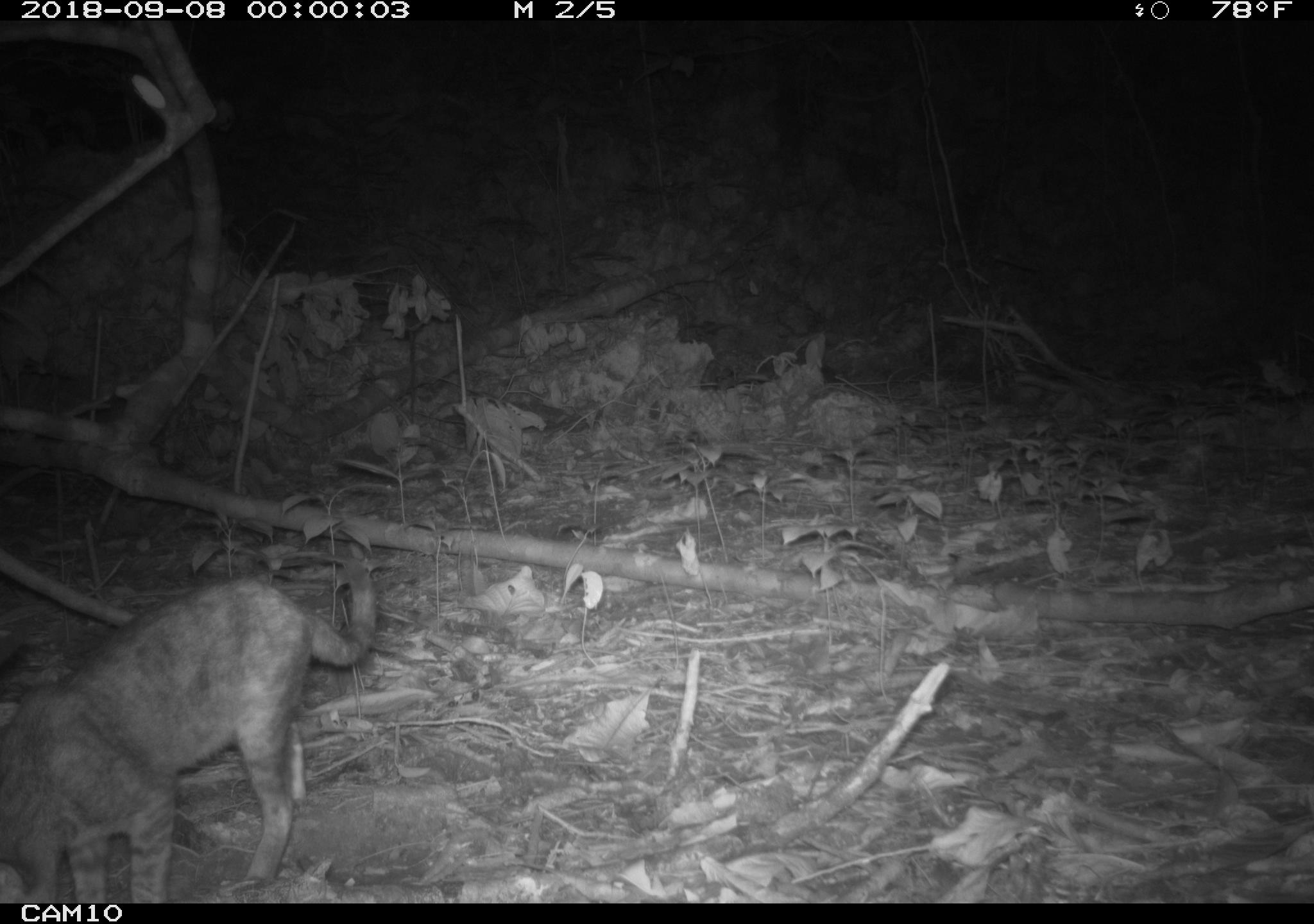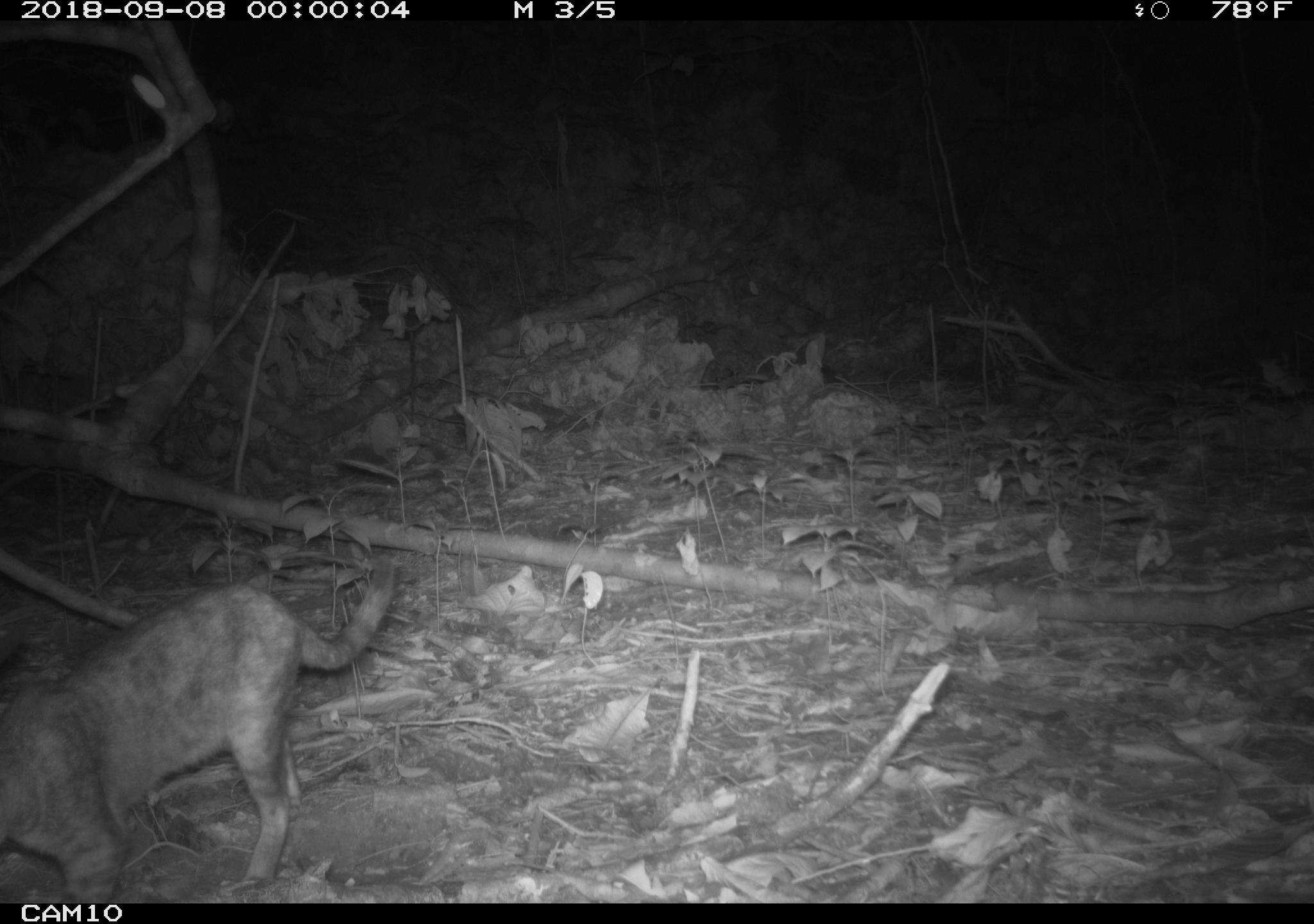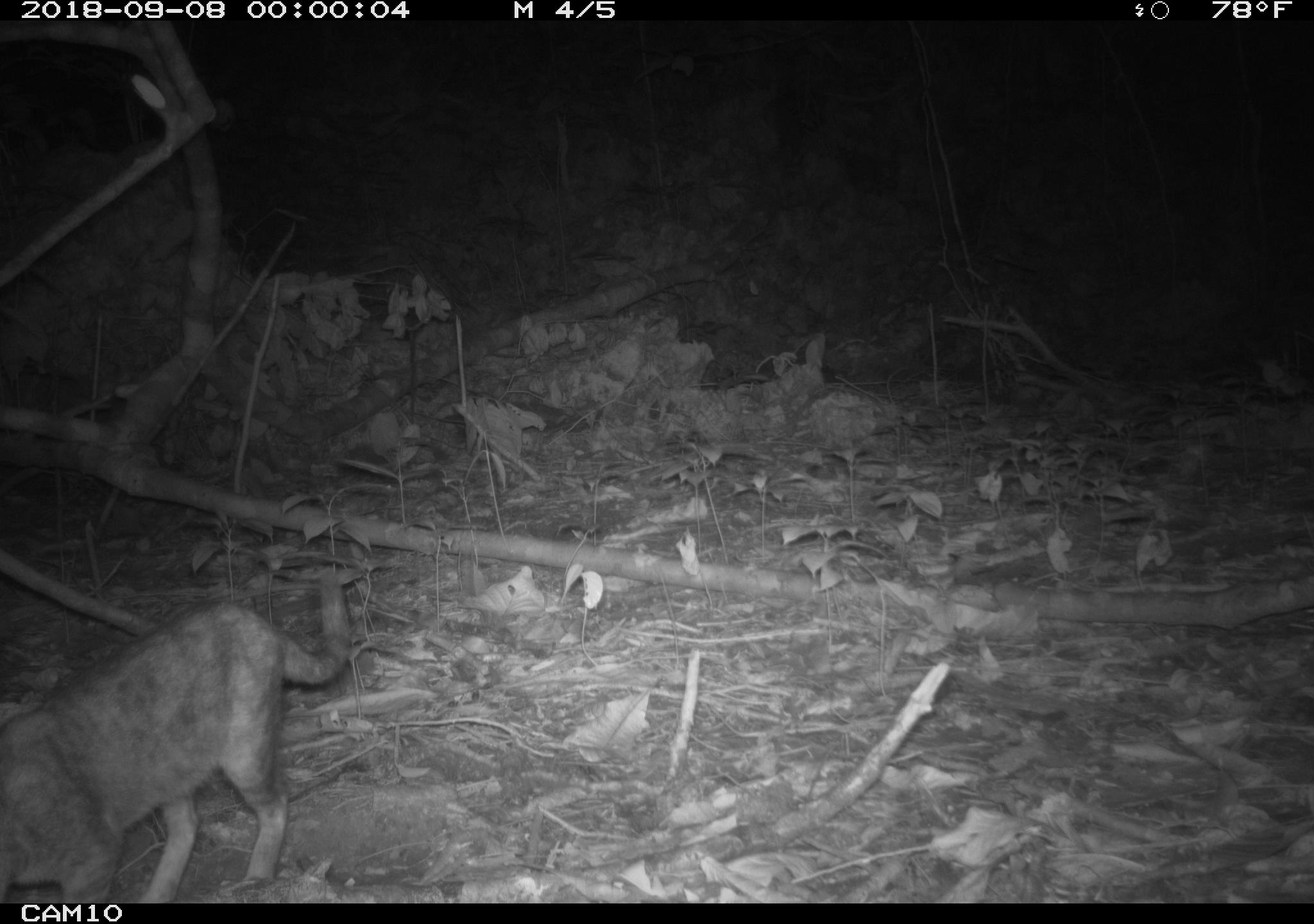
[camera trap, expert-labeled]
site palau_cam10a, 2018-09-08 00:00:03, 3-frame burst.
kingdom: Animalia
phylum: Chordata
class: Mammalia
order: Carnivora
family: Felidae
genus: Felis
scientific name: Felis catus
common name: cat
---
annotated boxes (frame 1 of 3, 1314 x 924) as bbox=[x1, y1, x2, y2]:
cat: bbox=[0, 543, 377, 903]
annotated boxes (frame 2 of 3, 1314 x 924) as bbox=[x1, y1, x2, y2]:
cat: bbox=[0, 565, 398, 899]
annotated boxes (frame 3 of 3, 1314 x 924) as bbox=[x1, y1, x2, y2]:
cat: bbox=[2, 580, 349, 904]